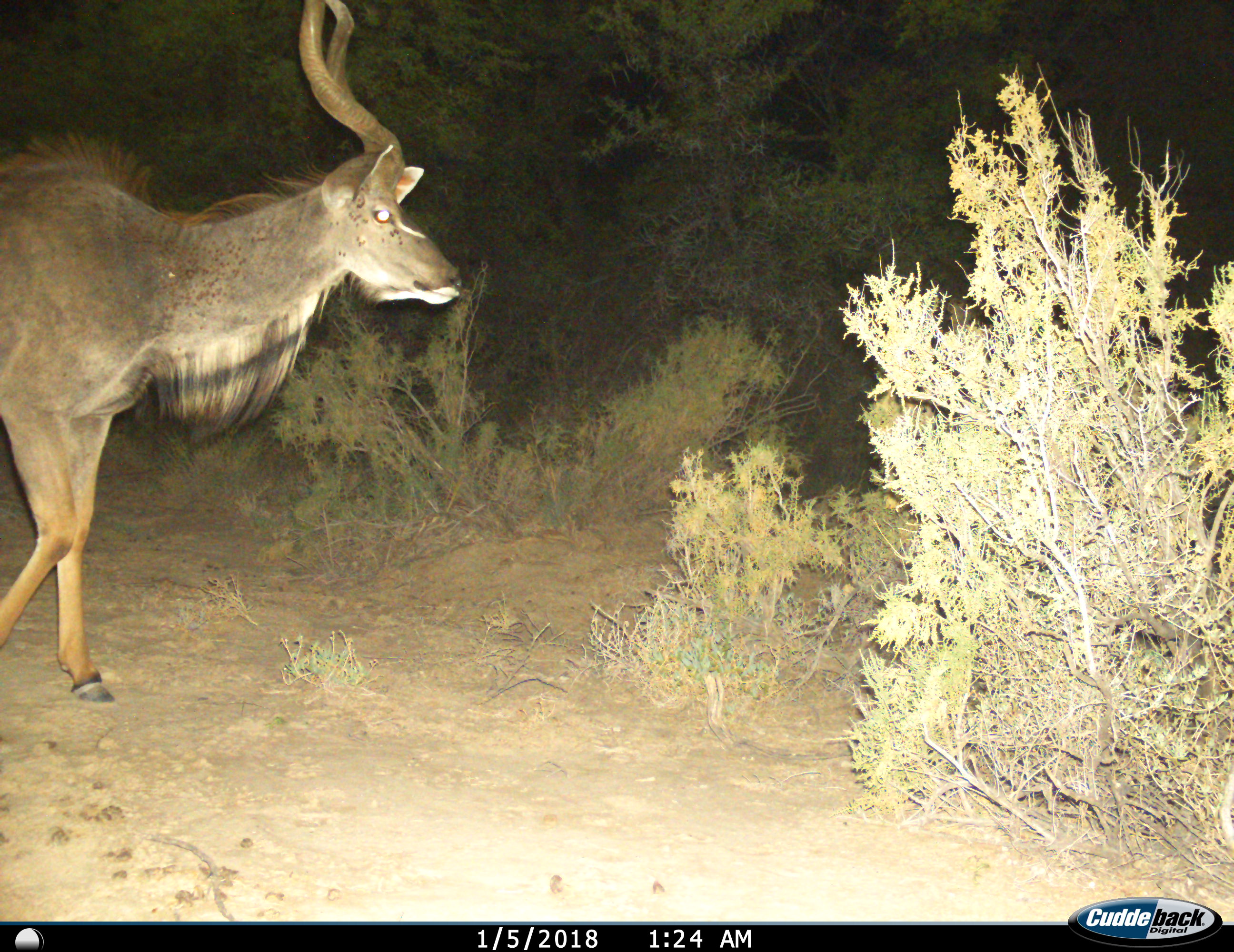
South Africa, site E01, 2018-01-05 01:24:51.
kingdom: Animalia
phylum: Chordata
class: Mammalia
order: Artiodactyla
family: Bovidae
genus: Tragelaphus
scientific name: Tragelaphus strepsiceros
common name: greater kudu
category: kudu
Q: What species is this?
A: Kudu (greater kudu) (Tragelaphus strepsiceros).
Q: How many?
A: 1.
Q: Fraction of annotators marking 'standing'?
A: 38%.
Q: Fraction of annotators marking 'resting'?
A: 0%.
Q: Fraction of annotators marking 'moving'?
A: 62%.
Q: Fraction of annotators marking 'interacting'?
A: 0%.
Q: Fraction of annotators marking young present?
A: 0%.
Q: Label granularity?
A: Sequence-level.